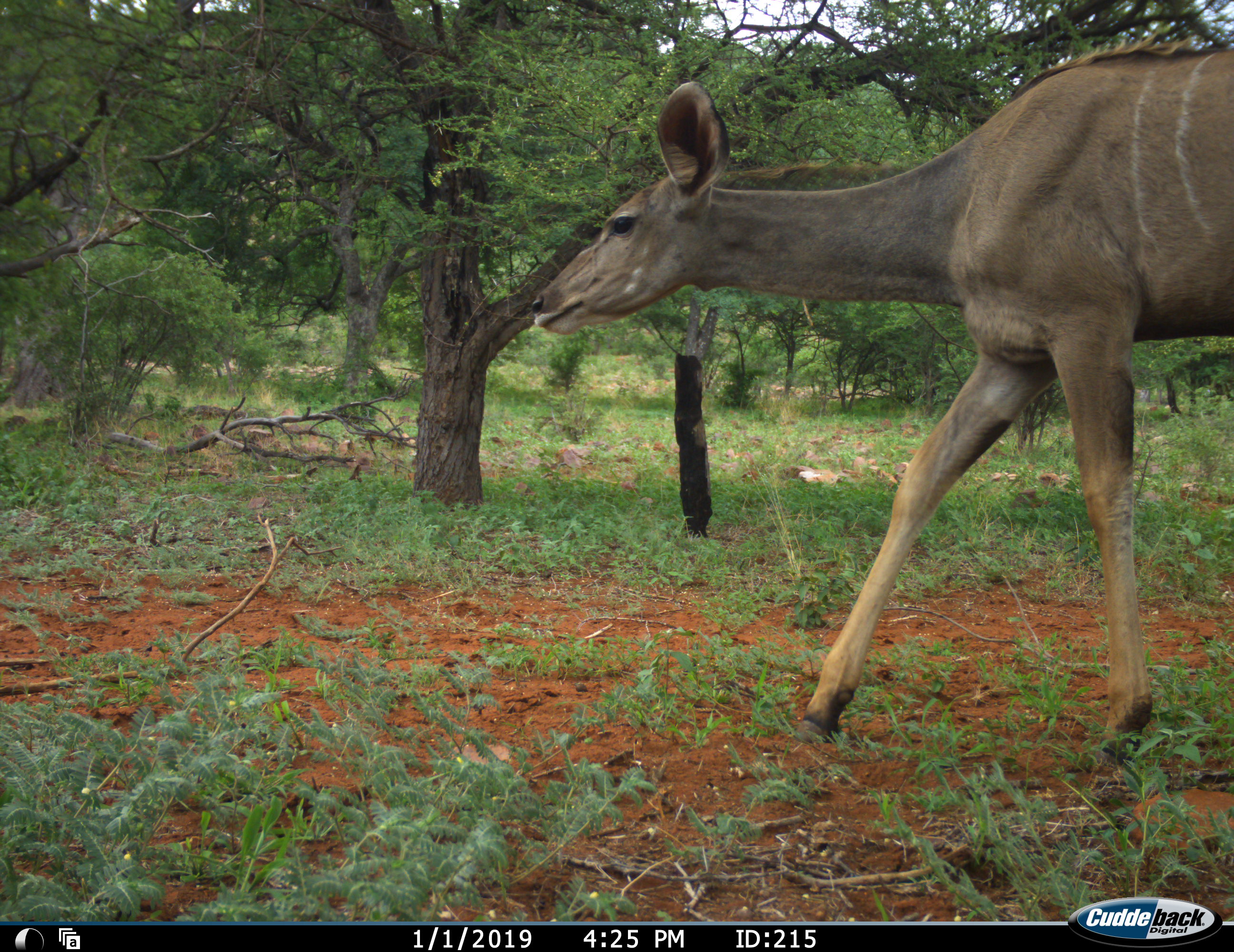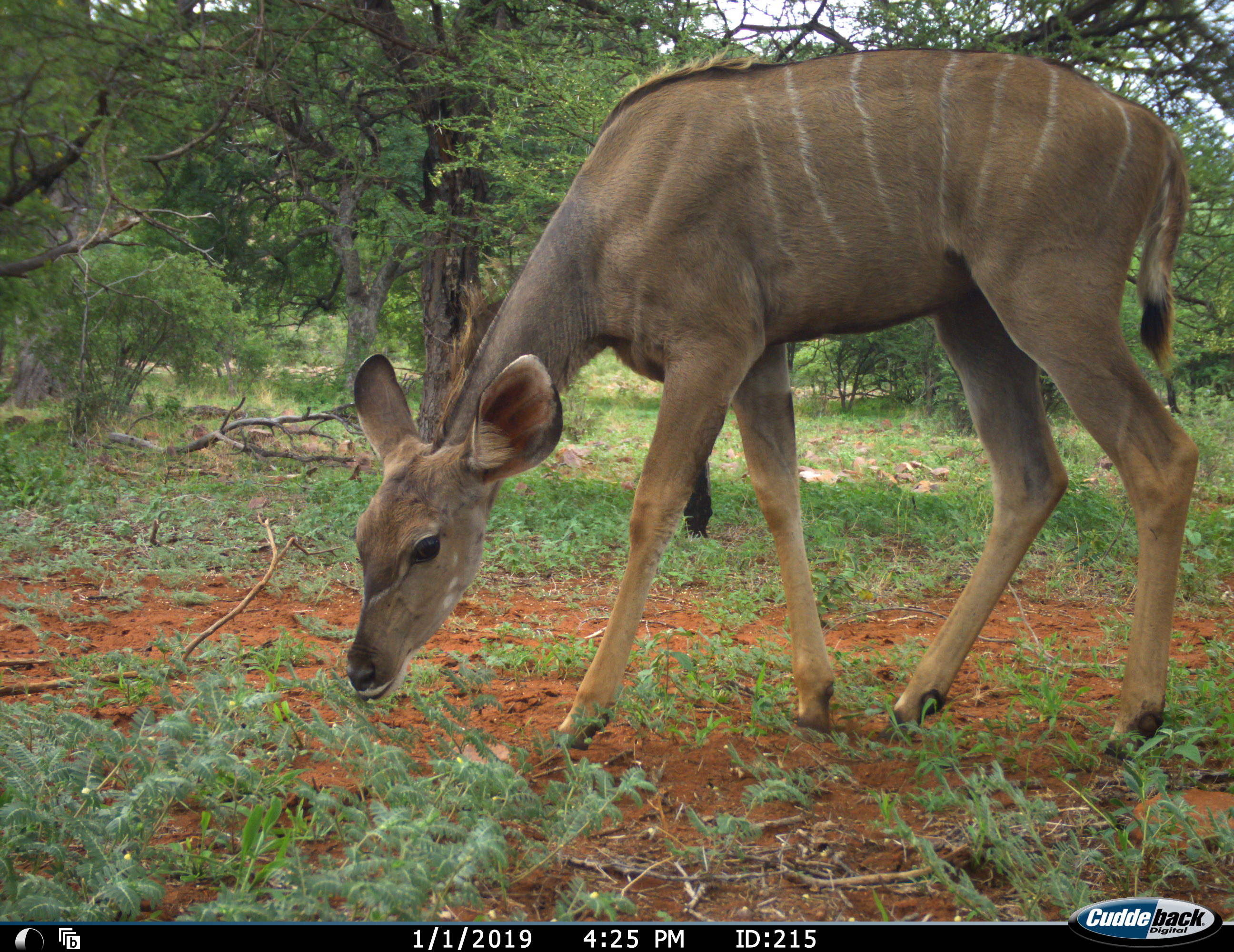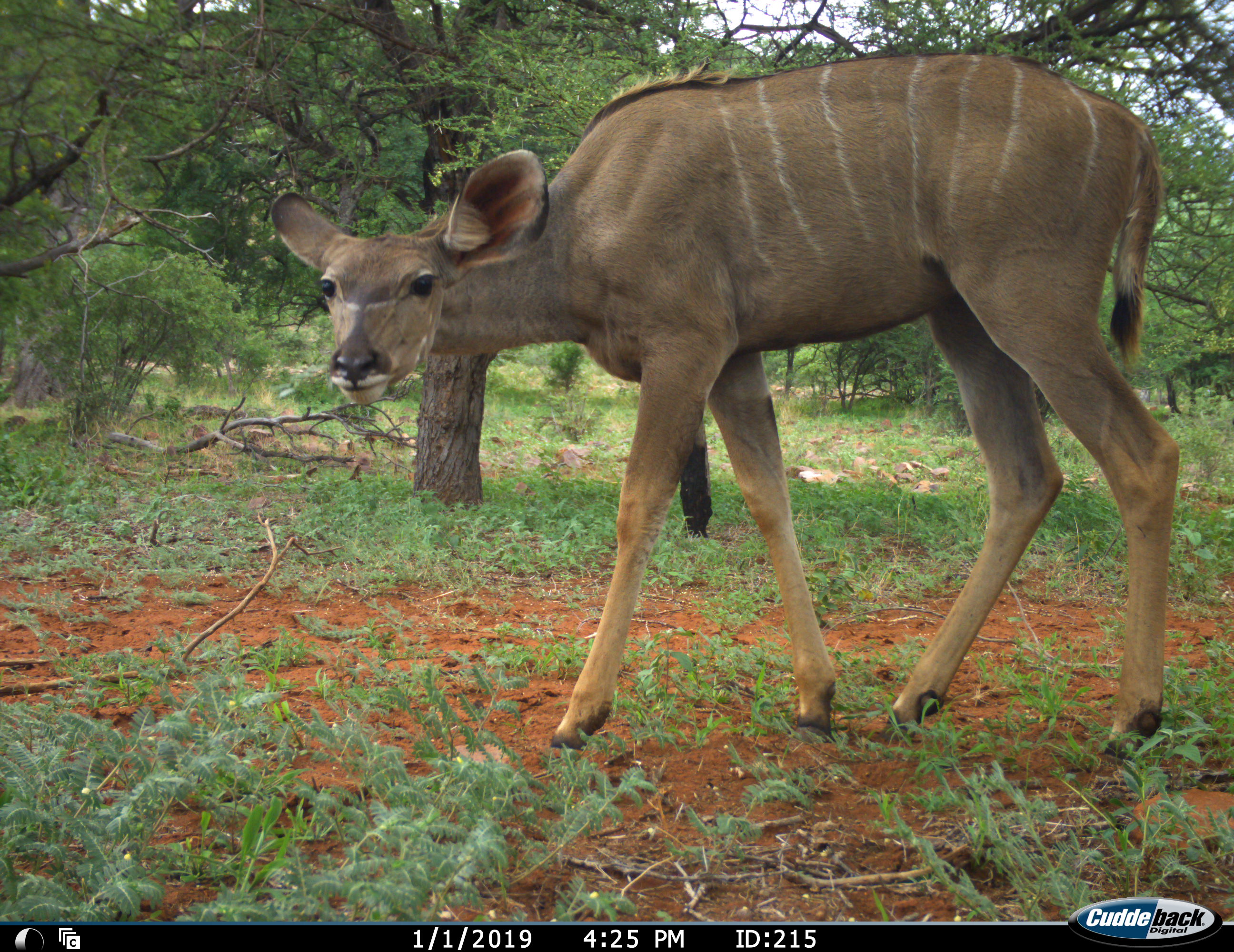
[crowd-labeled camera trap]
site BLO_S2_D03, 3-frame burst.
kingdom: Animalia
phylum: Chordata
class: Mammalia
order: Artiodactyla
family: Bovidae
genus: Tragelaphus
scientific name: Tragelaphus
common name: kudu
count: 1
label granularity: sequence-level